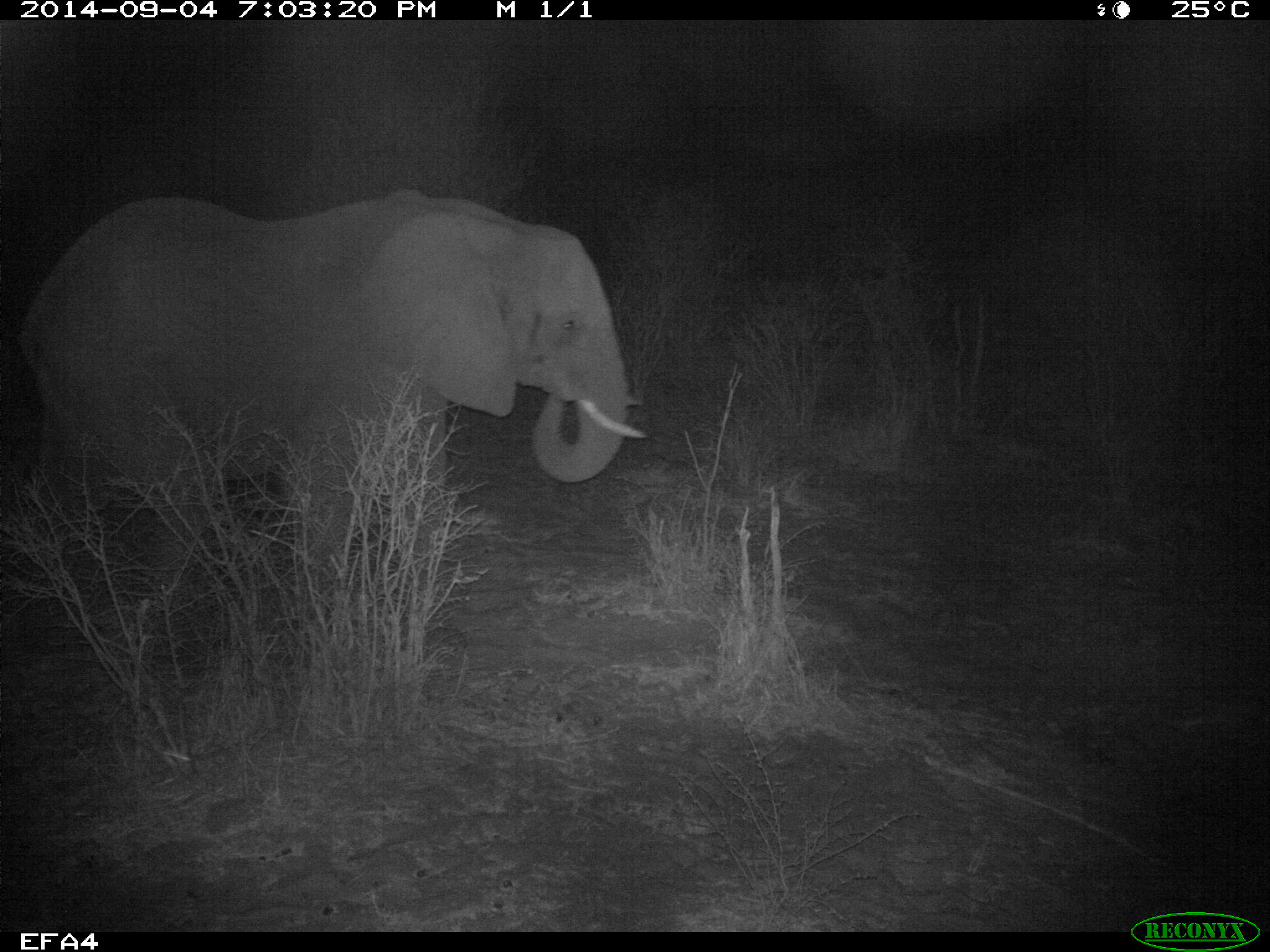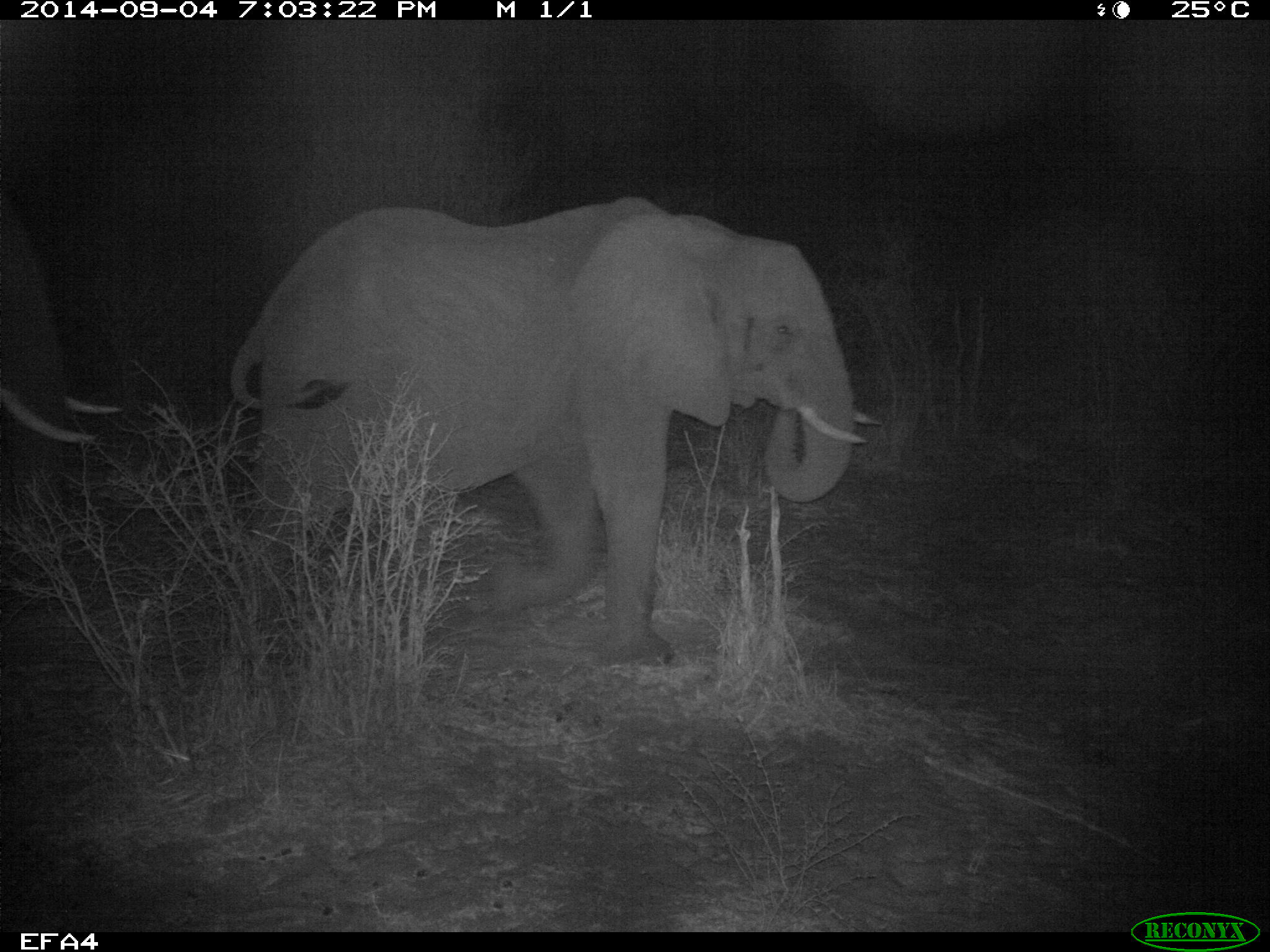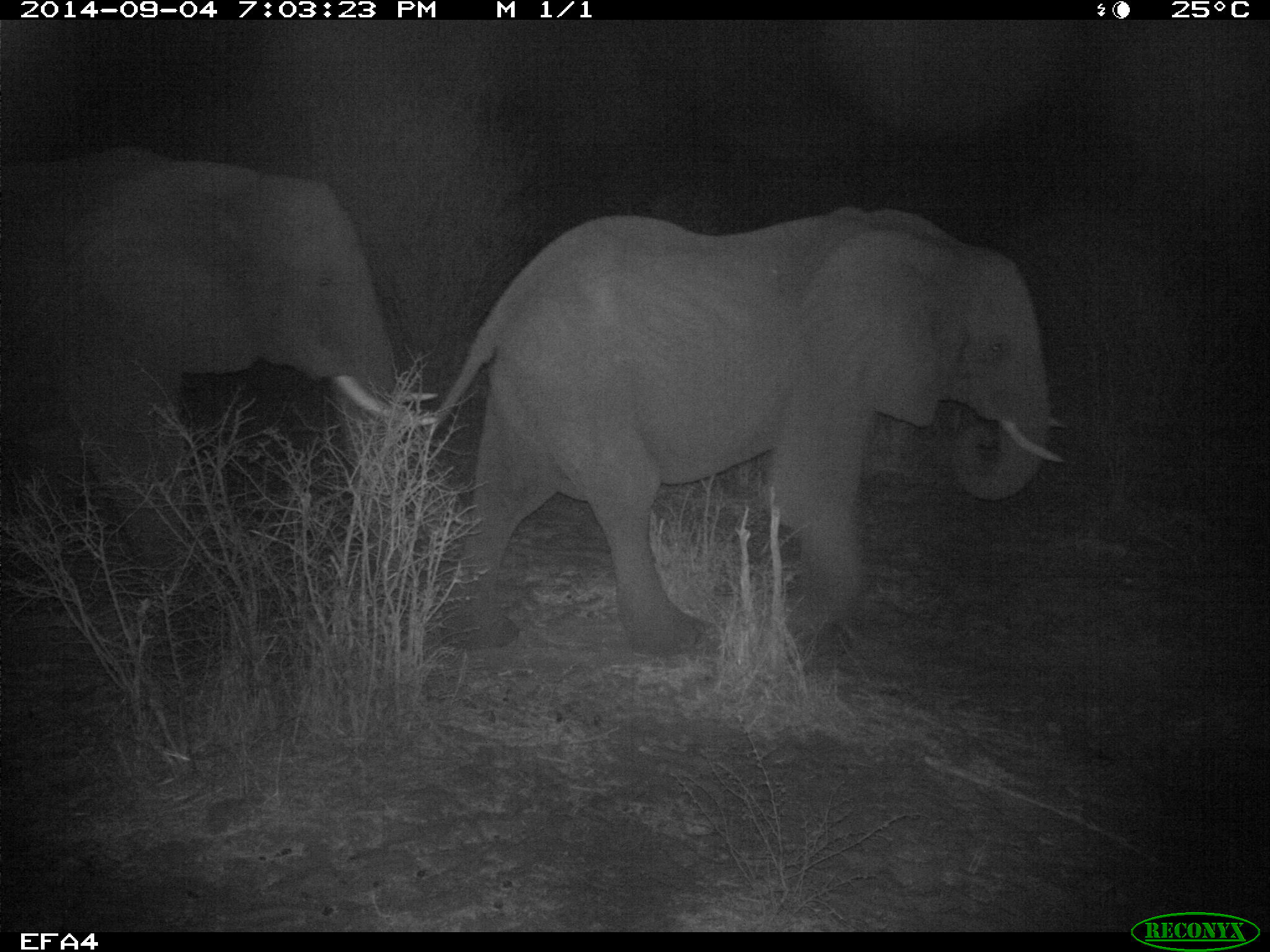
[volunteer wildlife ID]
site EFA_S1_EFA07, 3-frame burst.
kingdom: Animalia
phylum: Chordata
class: Mammalia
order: Proboscidea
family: Elephantidae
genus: Loxodonta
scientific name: Loxodonta africana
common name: african bush elephant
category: elephant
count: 2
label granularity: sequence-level